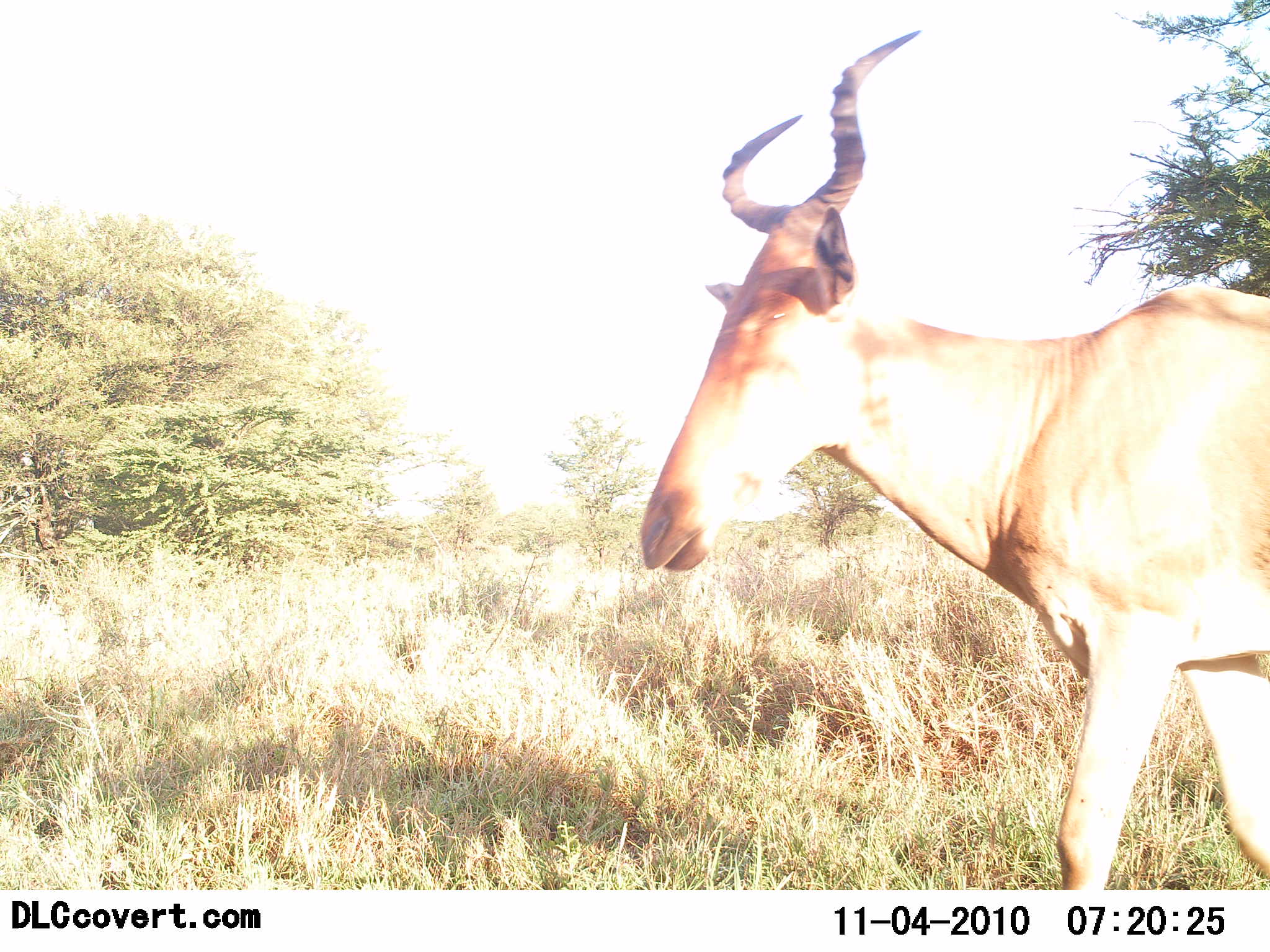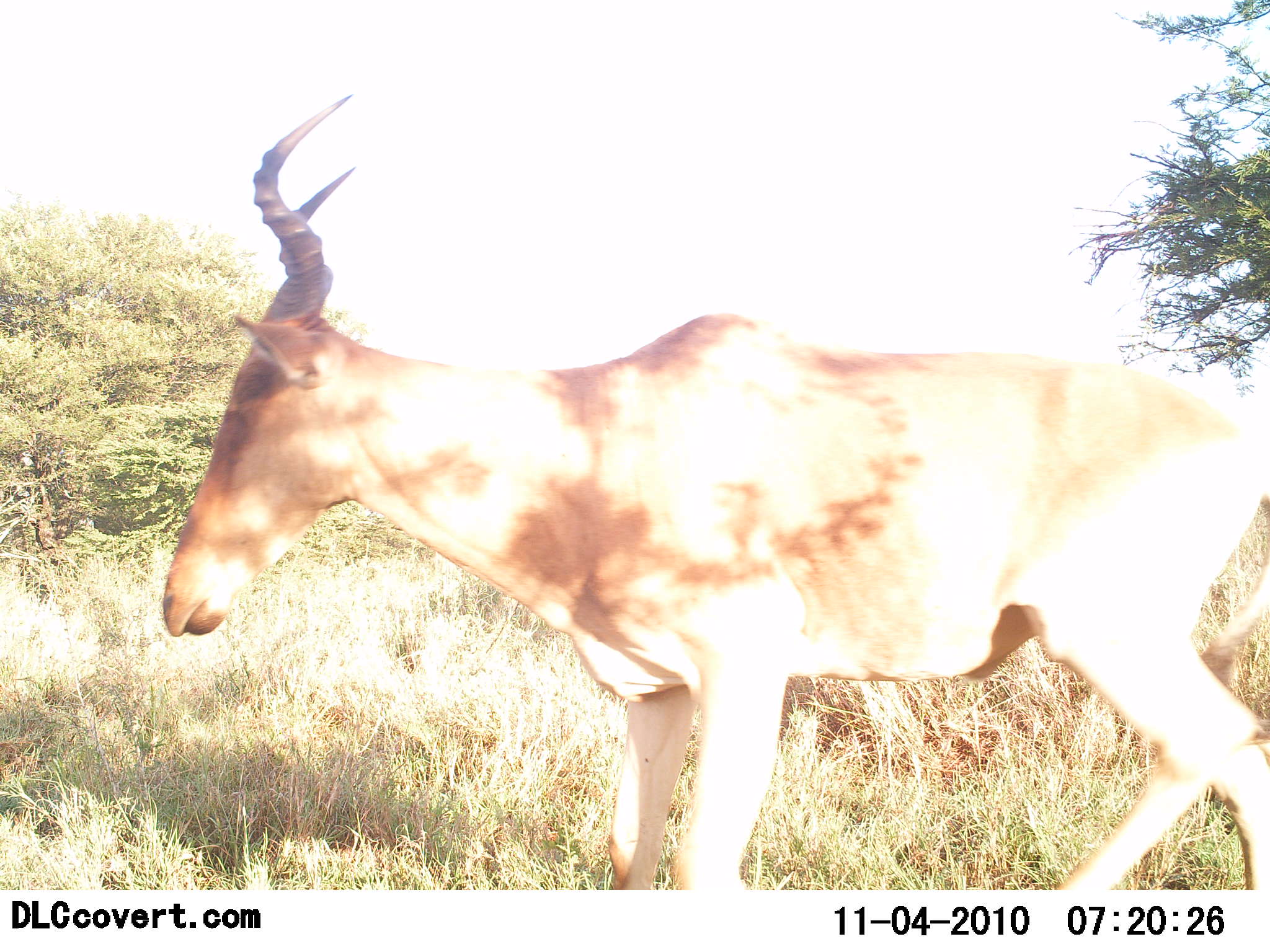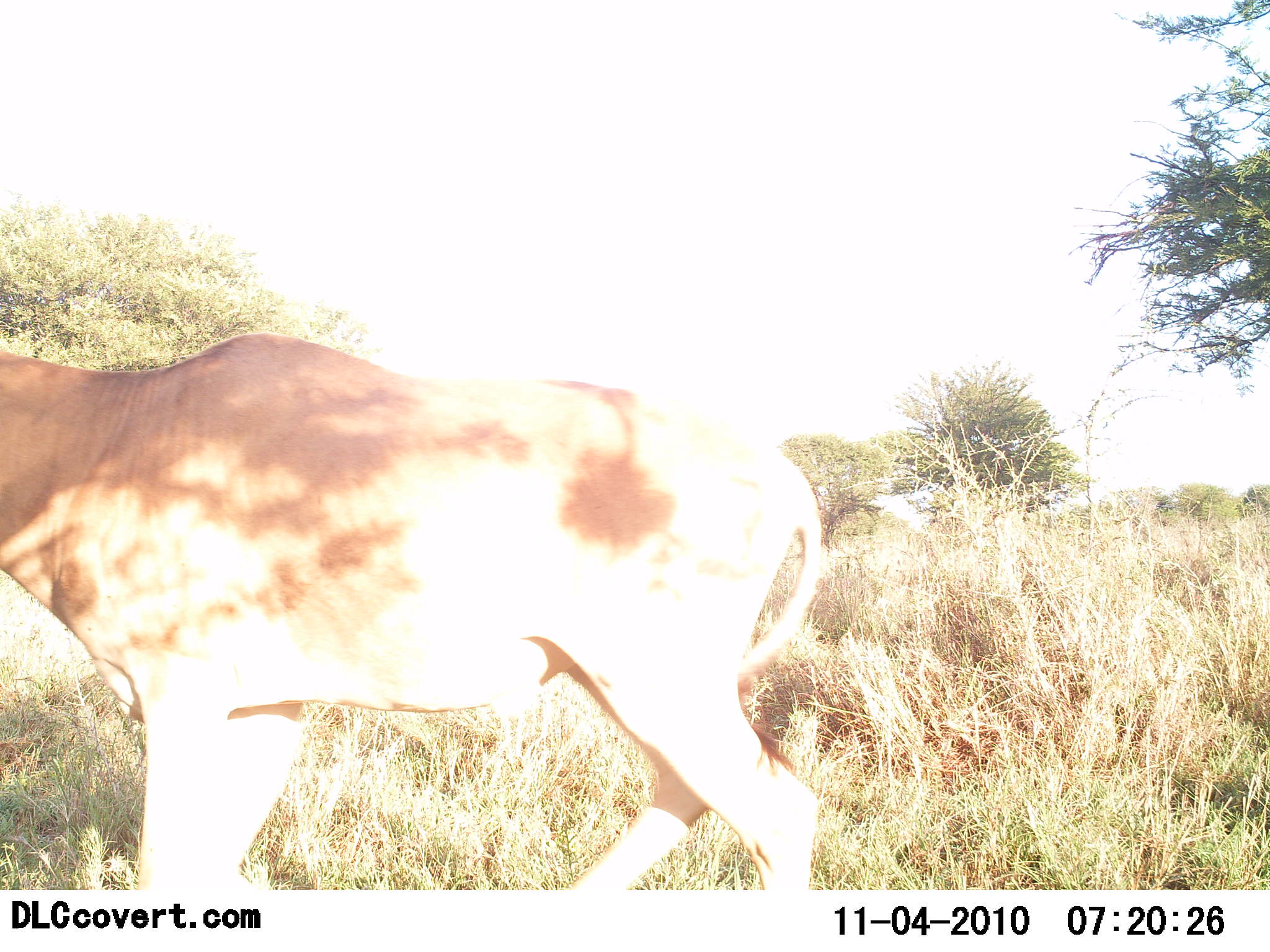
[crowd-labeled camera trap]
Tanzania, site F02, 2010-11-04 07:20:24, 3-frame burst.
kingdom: Animalia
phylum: Chordata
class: Mammalia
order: Artiodactyla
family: Bovidae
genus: Alcelaphus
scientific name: Alcelaphus buselaphus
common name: hartebeest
Hartebeest (Alcelaphus buselaphus), count 1. Behavior (volunteer vote fractions): standing 10%, resting 0%, moving 100%, interacting 0%. Young present (vote fraction): 0%. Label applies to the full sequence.